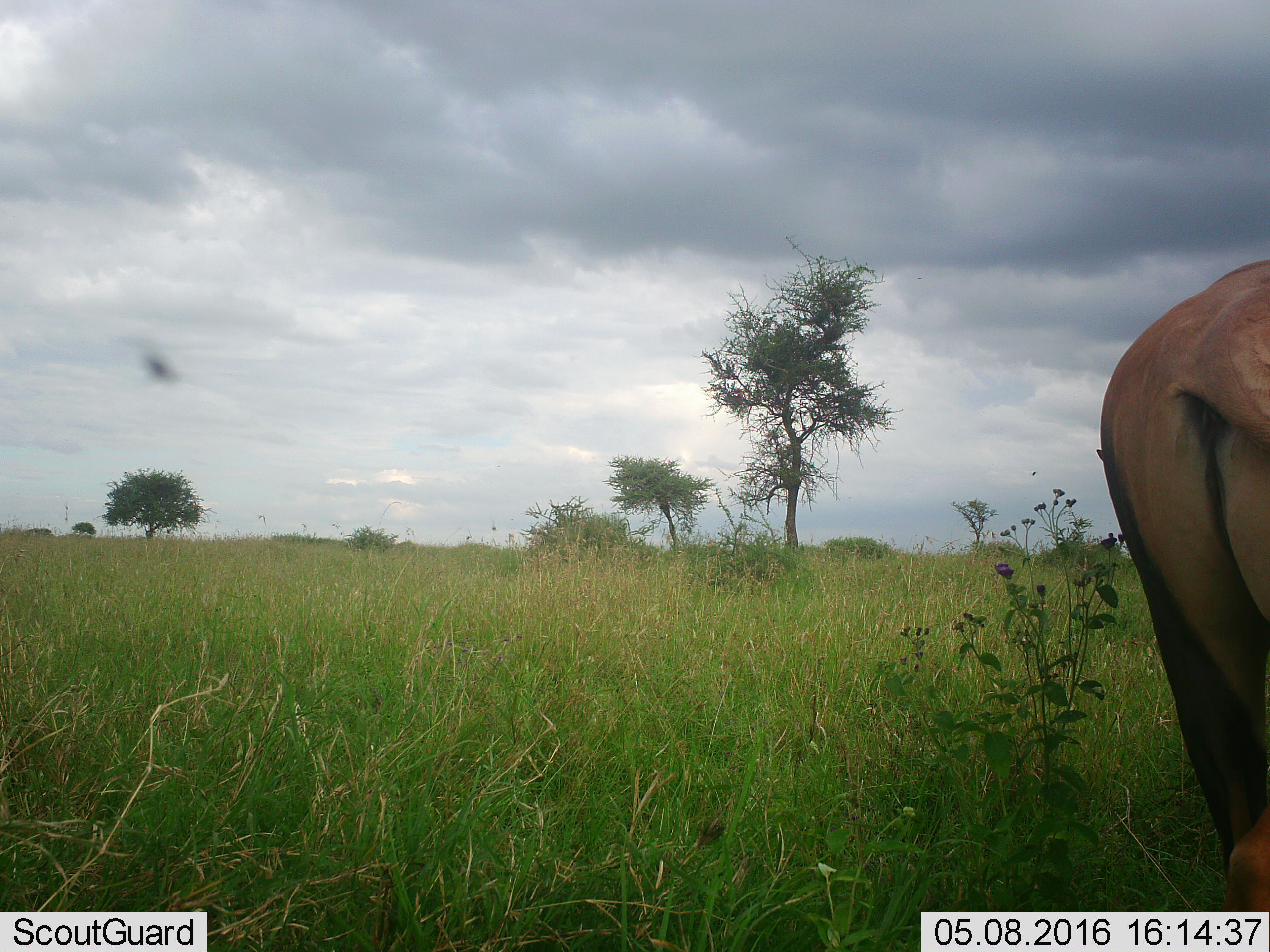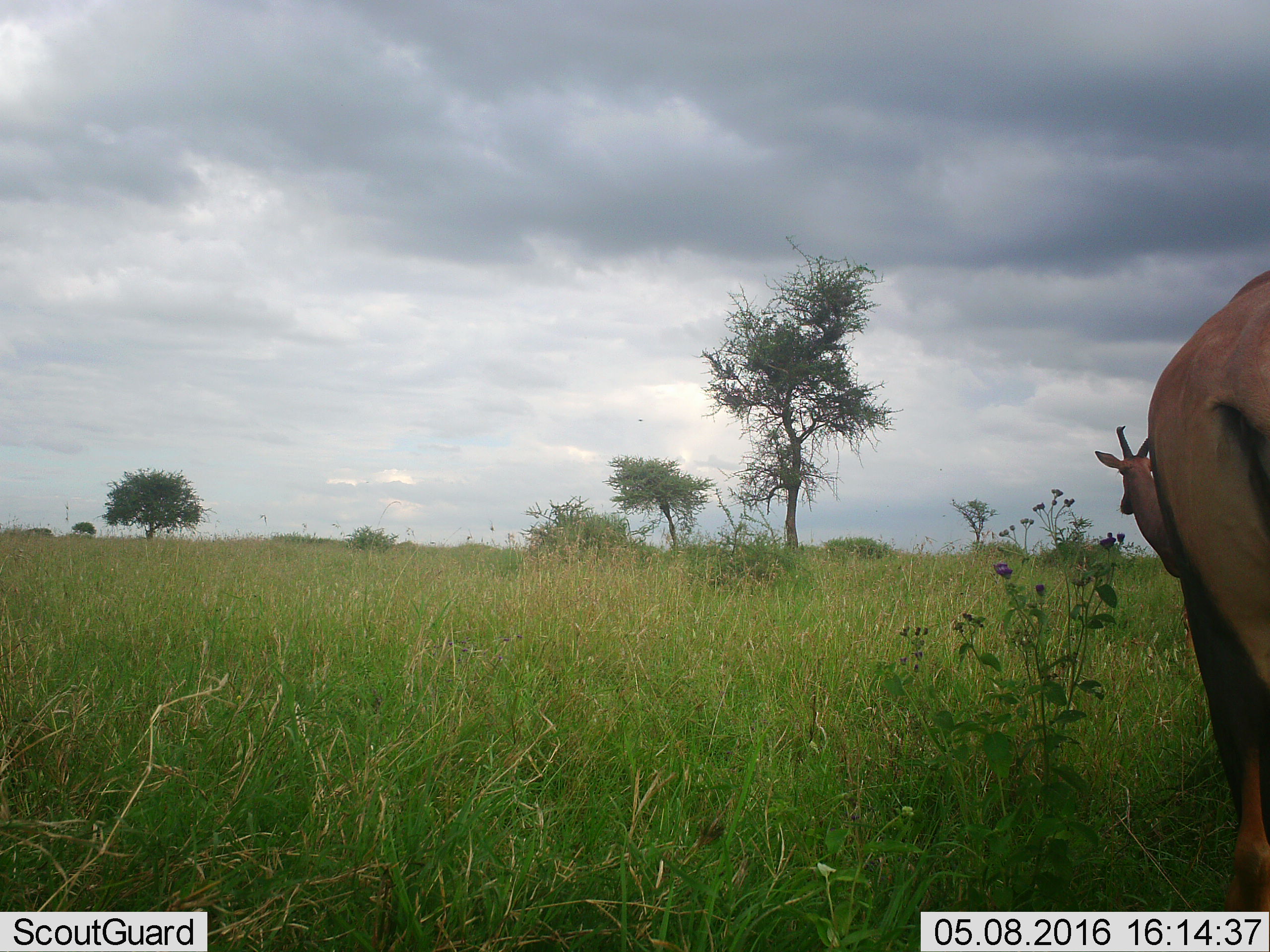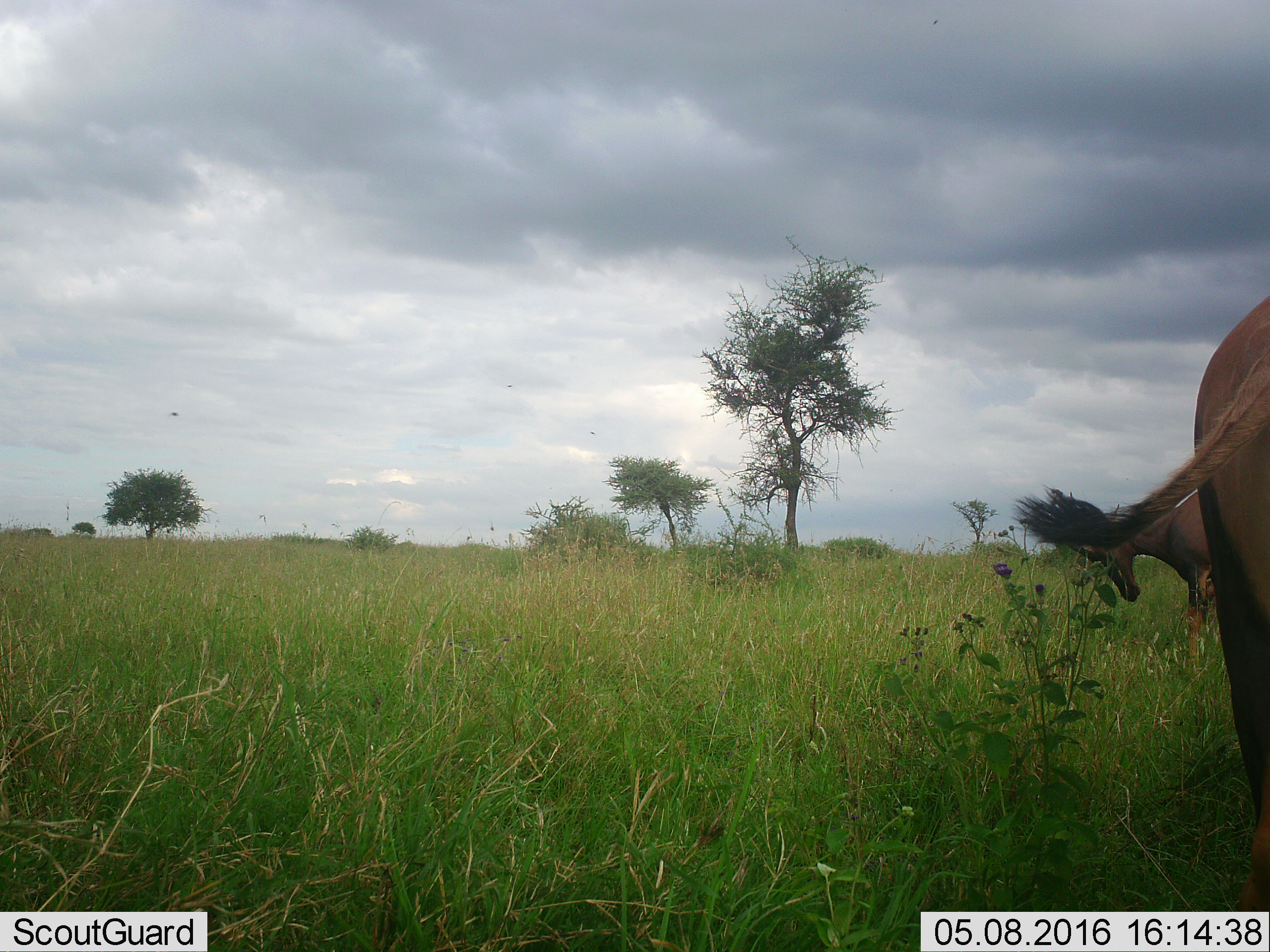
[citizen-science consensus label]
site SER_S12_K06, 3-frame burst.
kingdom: Animalia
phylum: Chordata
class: Mammalia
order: Artiodactyla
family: Bovidae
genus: Damaliscus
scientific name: Damaliscus lunatus jimela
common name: topi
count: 2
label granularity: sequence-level